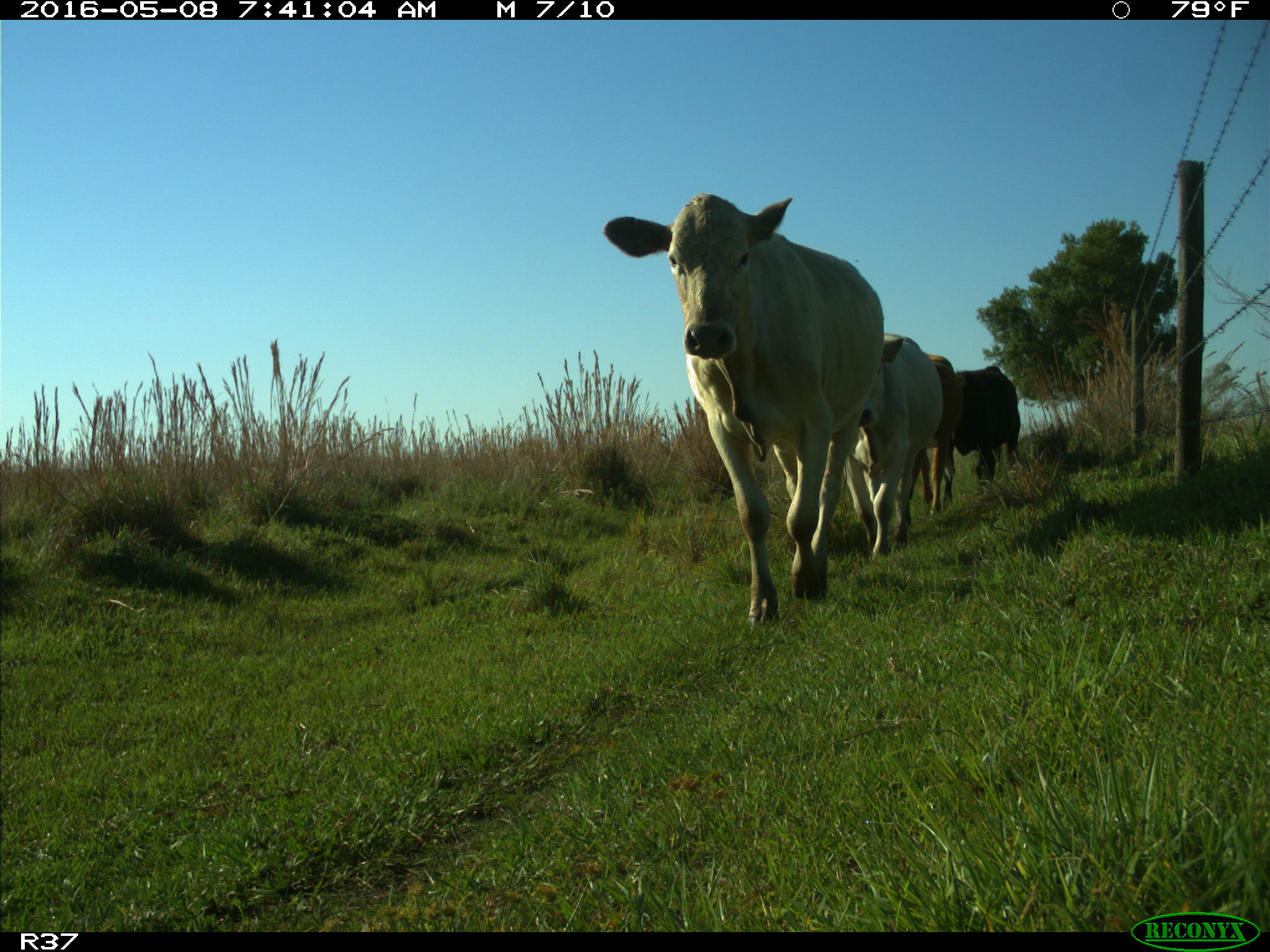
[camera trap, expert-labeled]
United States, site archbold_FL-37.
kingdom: Animalia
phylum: Chordata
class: Mammalia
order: Artiodactyla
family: Bovidae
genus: Bos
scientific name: Bos taurus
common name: domestic cow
Bos taurus (domestic cow).